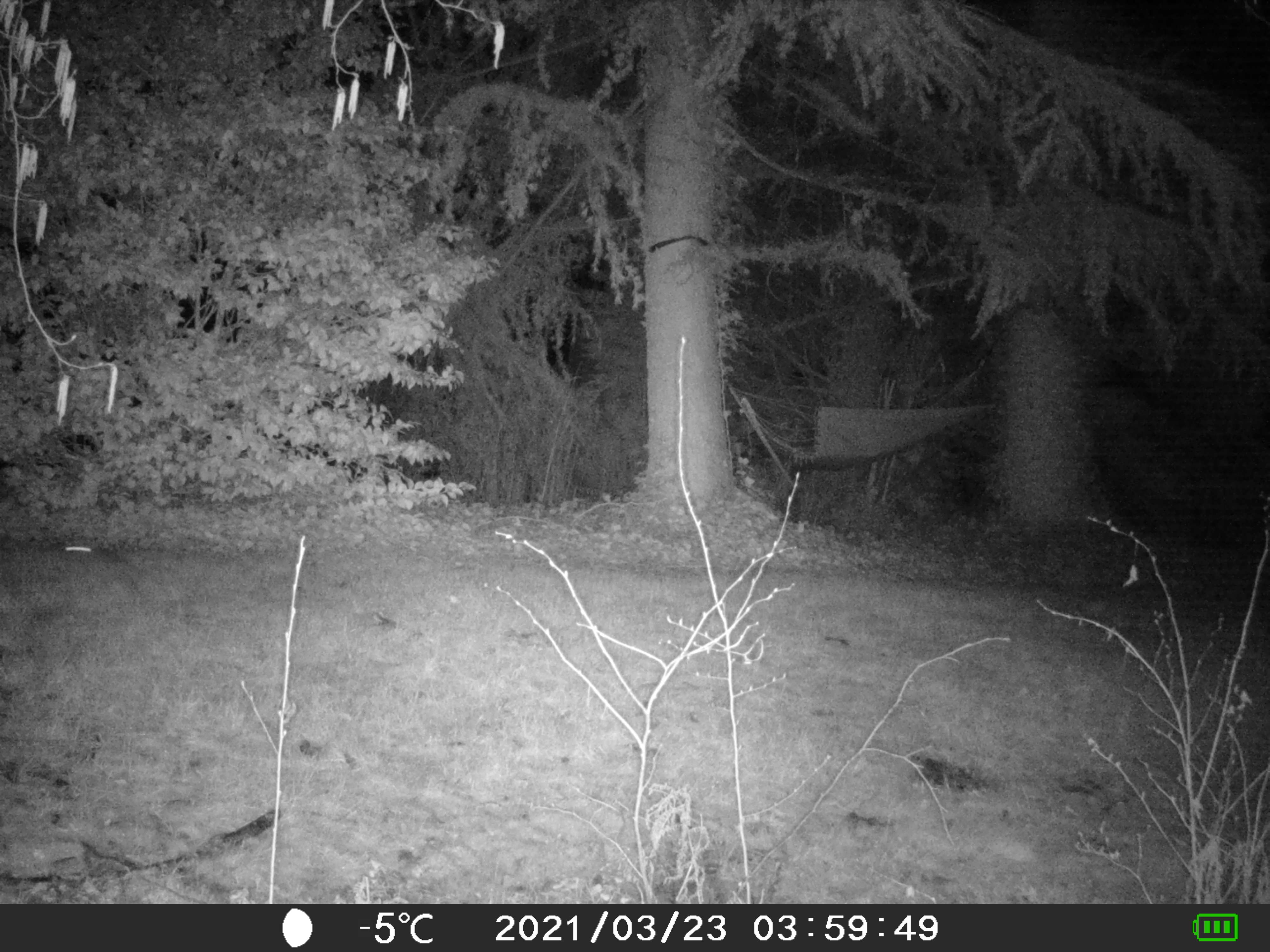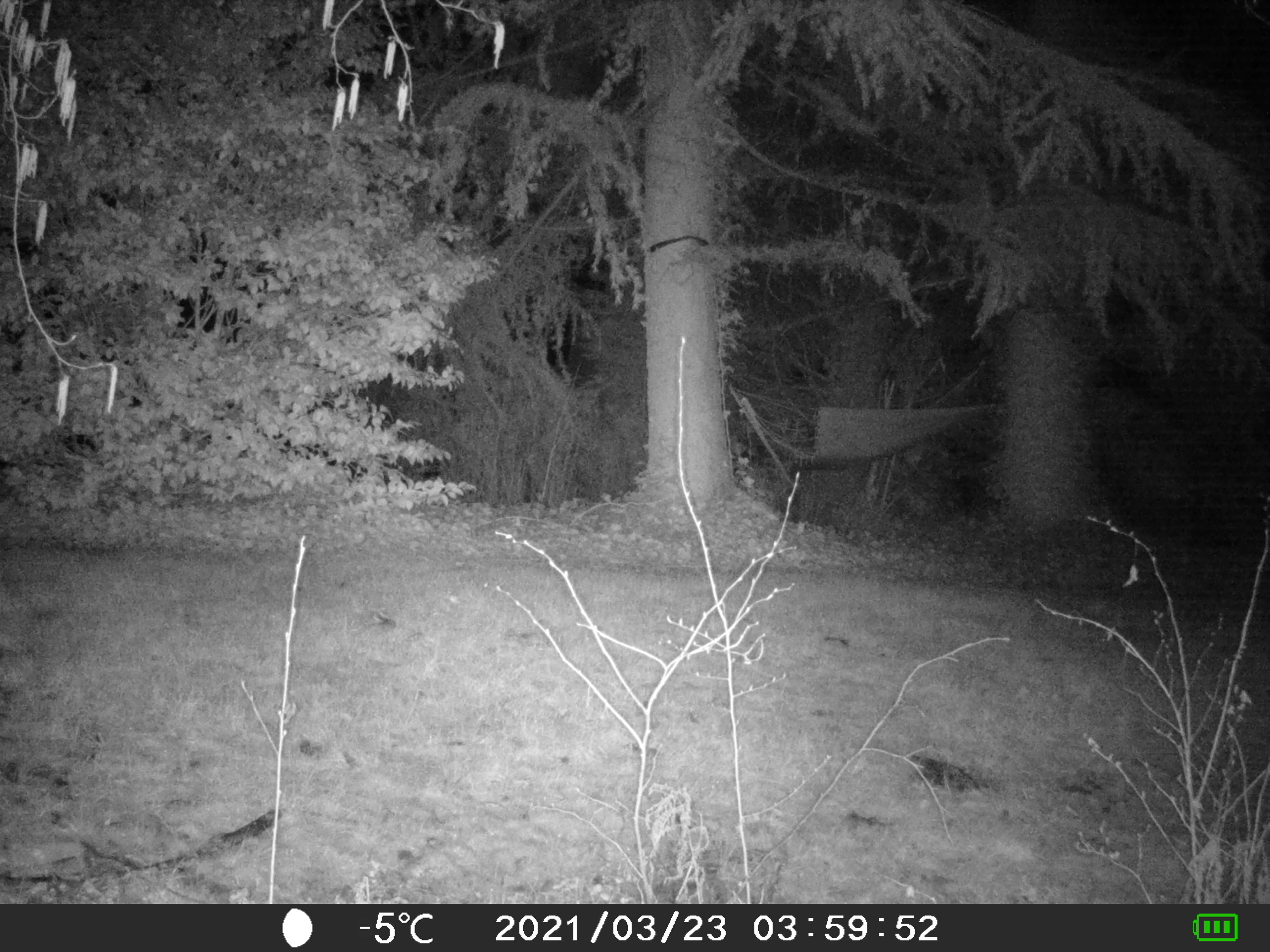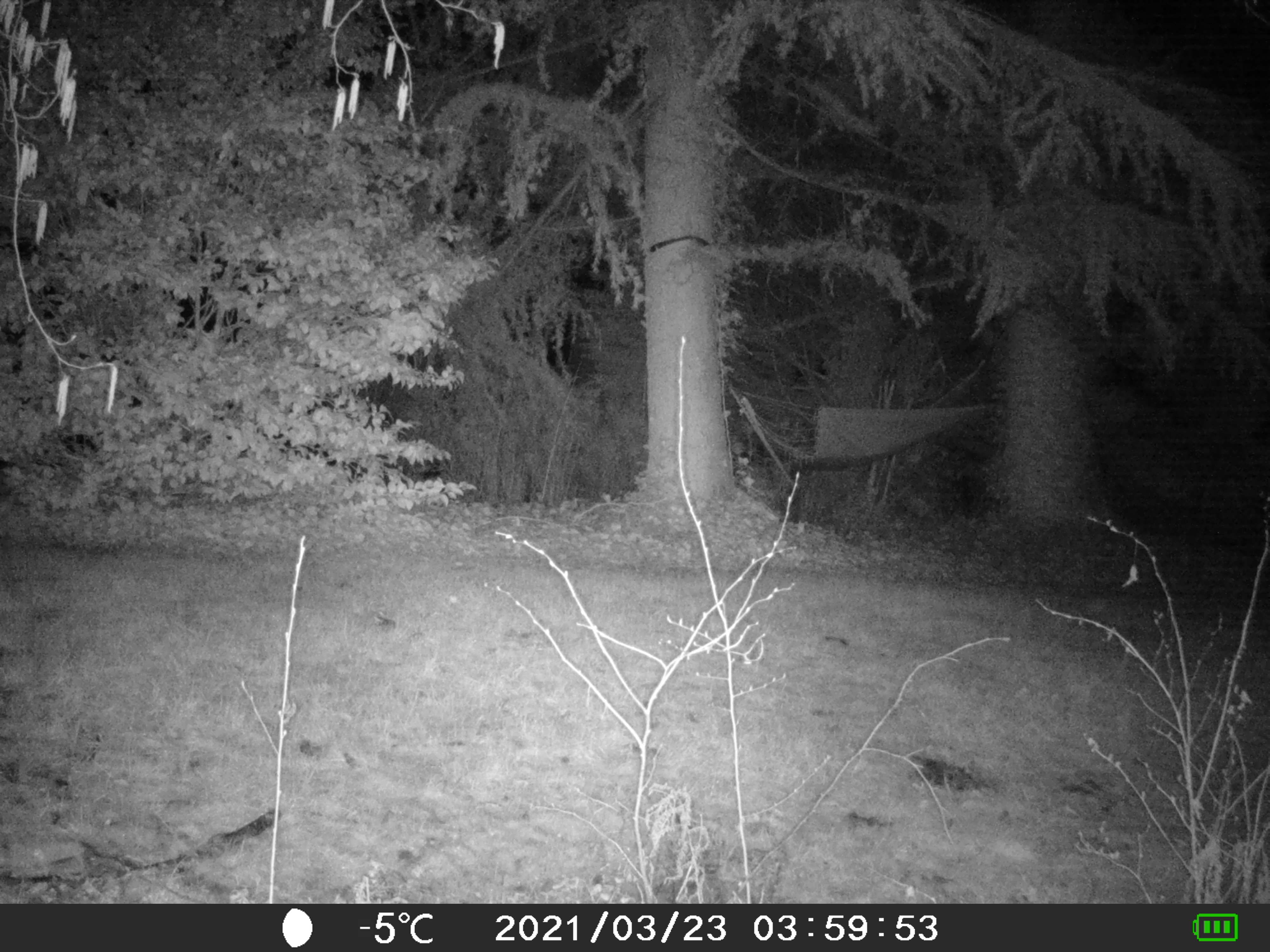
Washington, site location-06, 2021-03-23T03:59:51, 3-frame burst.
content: unidentified animal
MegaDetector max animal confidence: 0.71